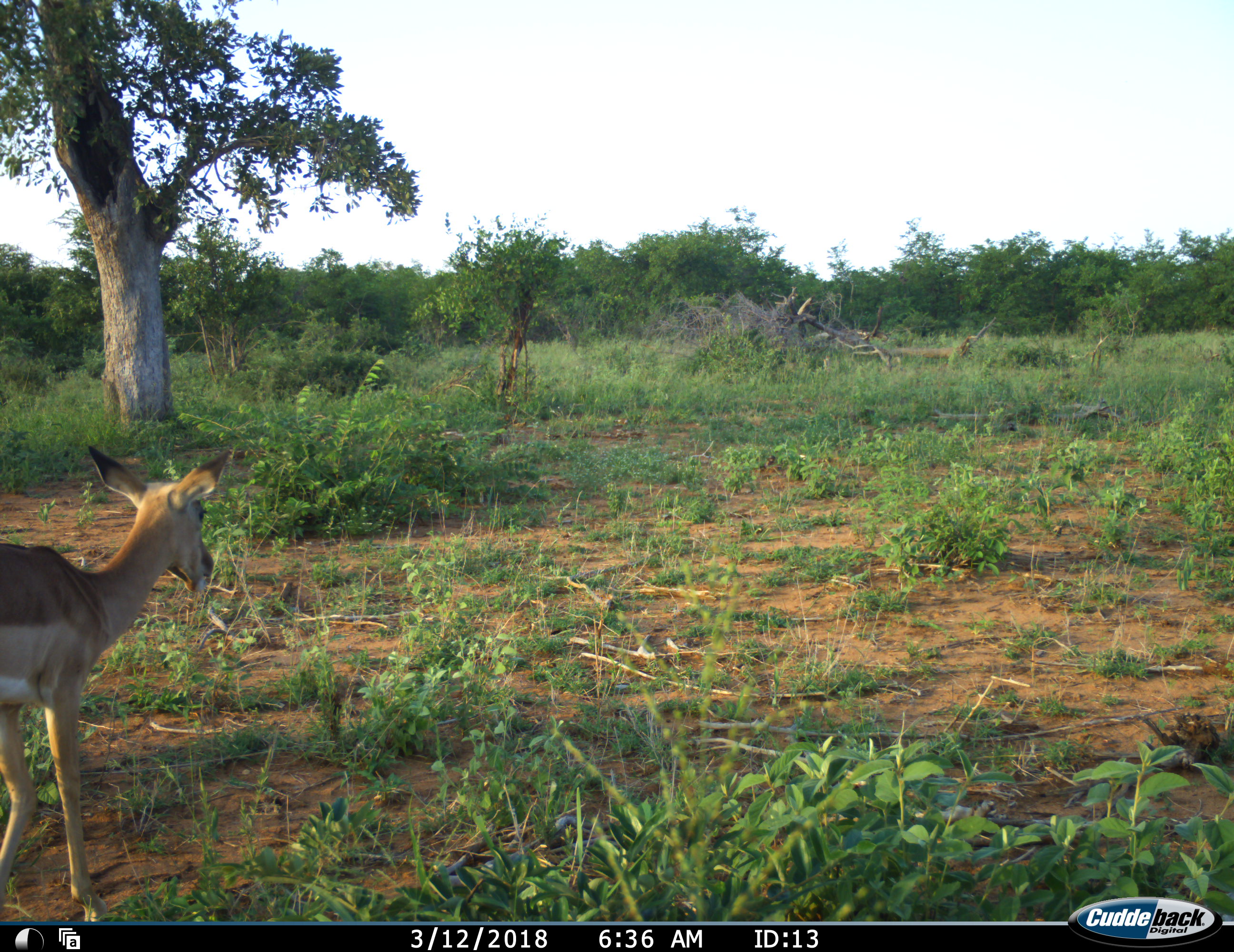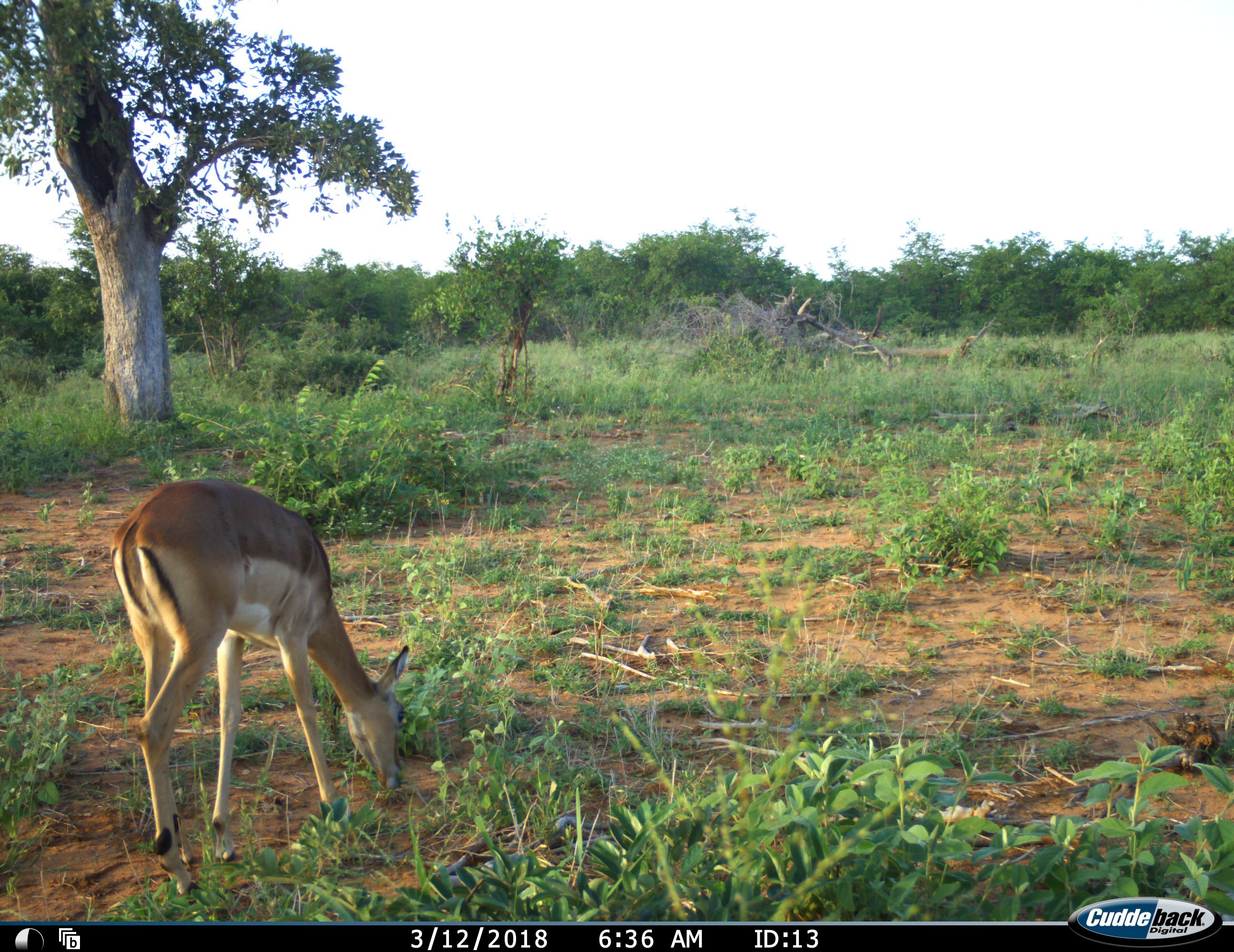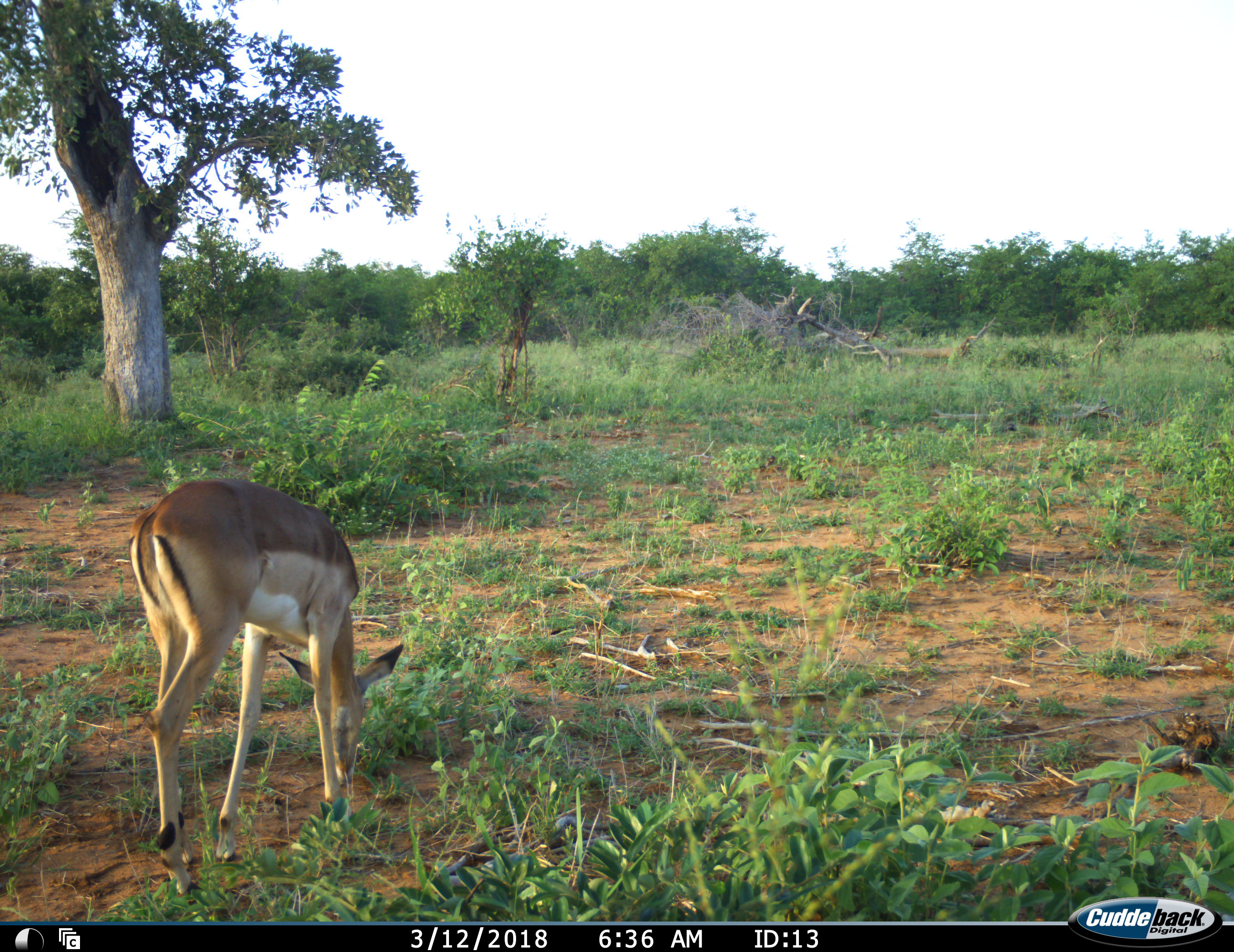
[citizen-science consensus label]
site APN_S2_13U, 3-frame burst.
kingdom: Animalia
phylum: Chordata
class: Mammalia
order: Artiodactyla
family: Bovidae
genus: Aepyceros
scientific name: Aepyceros melampus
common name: impala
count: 1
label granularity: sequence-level